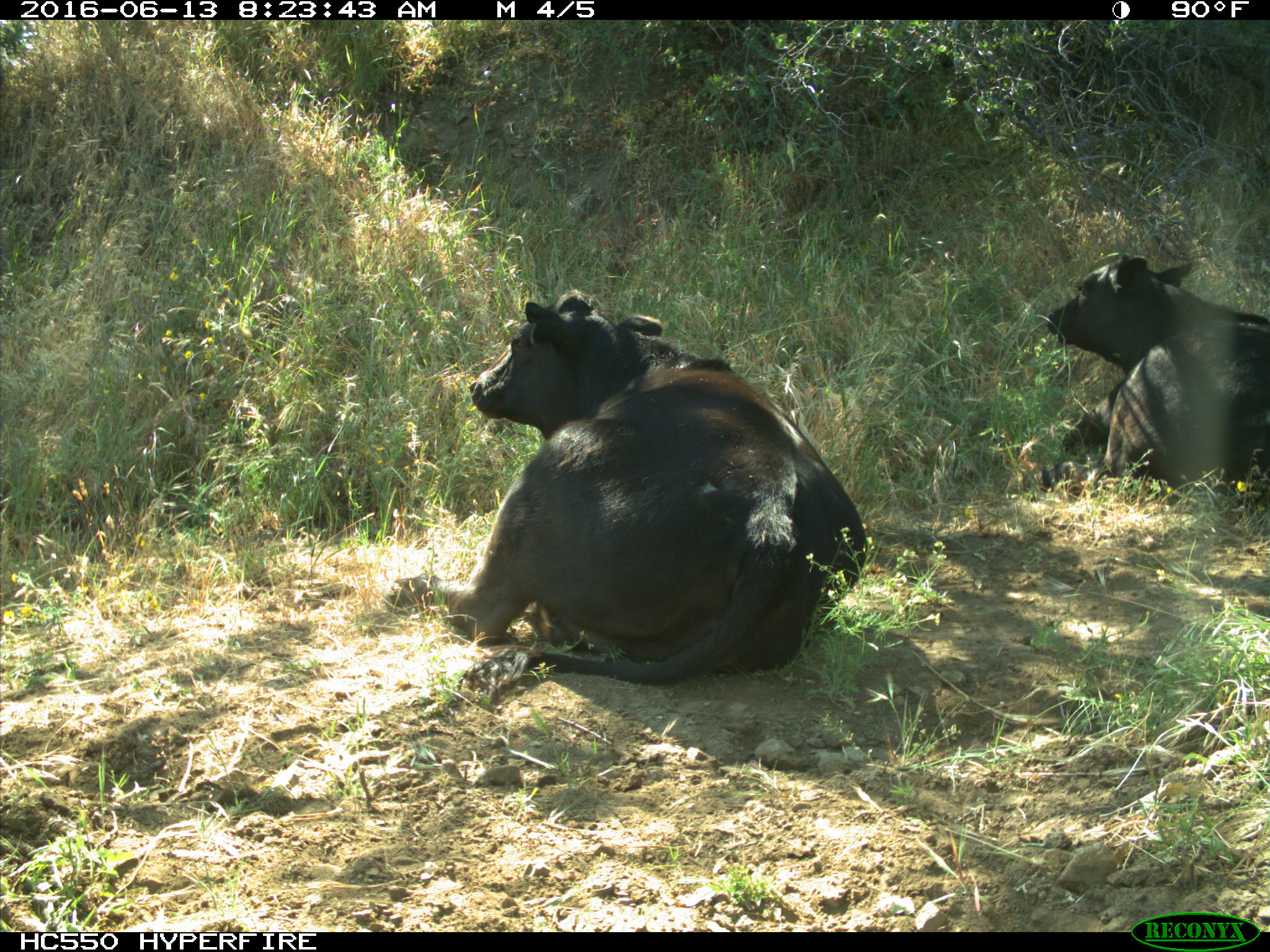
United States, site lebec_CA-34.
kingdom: Animalia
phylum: Chordata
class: Mammalia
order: Artiodactyla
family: Bovidae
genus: Bos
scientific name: Bos taurus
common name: domestic cow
Bos taurus (domestic cow).